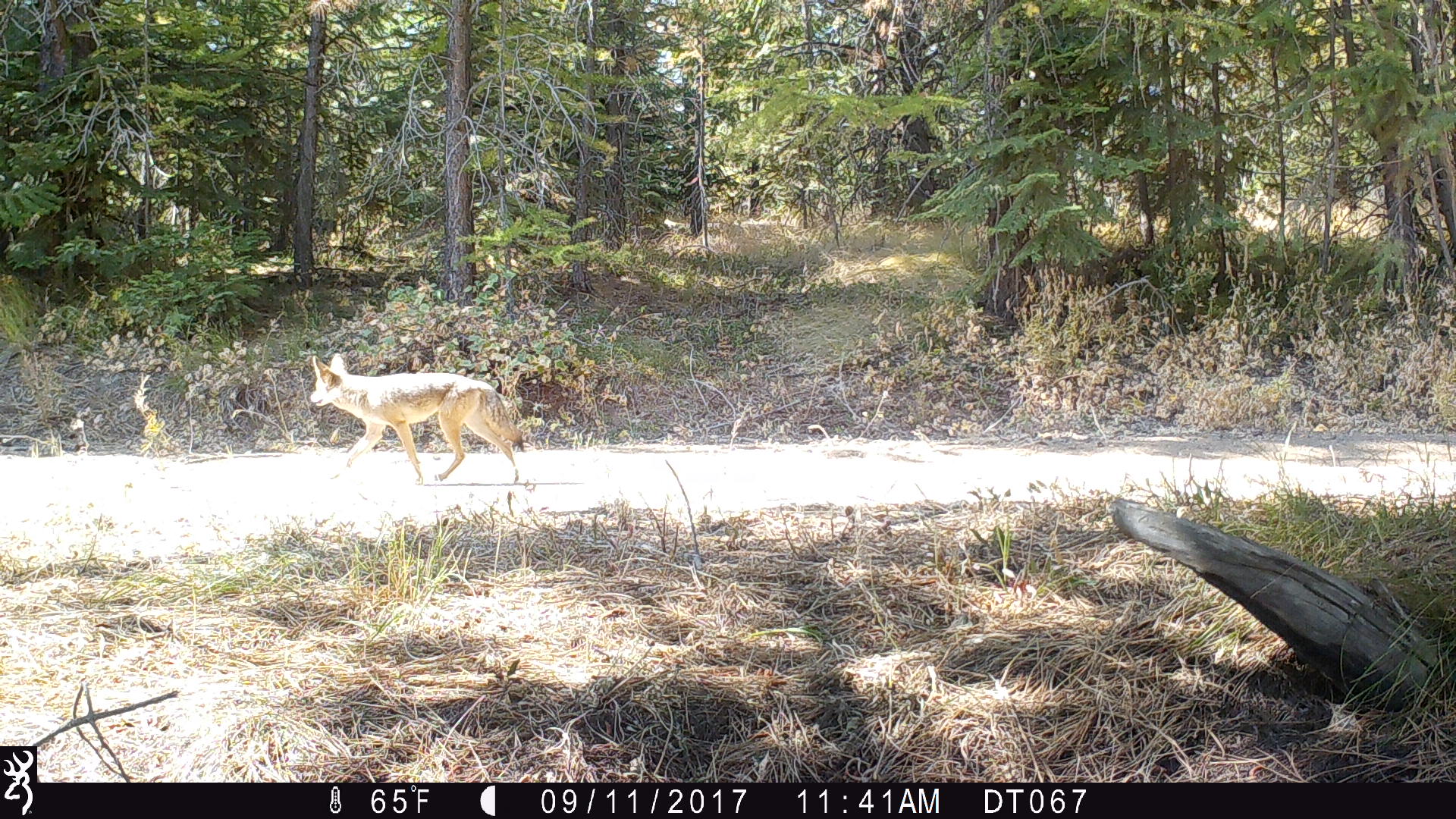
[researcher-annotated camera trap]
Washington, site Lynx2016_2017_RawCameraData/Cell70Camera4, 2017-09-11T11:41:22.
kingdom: Animalia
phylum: Chordata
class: Mammalia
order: Carnivora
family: Canidae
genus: Canis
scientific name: Canis latrans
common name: coyote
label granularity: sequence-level